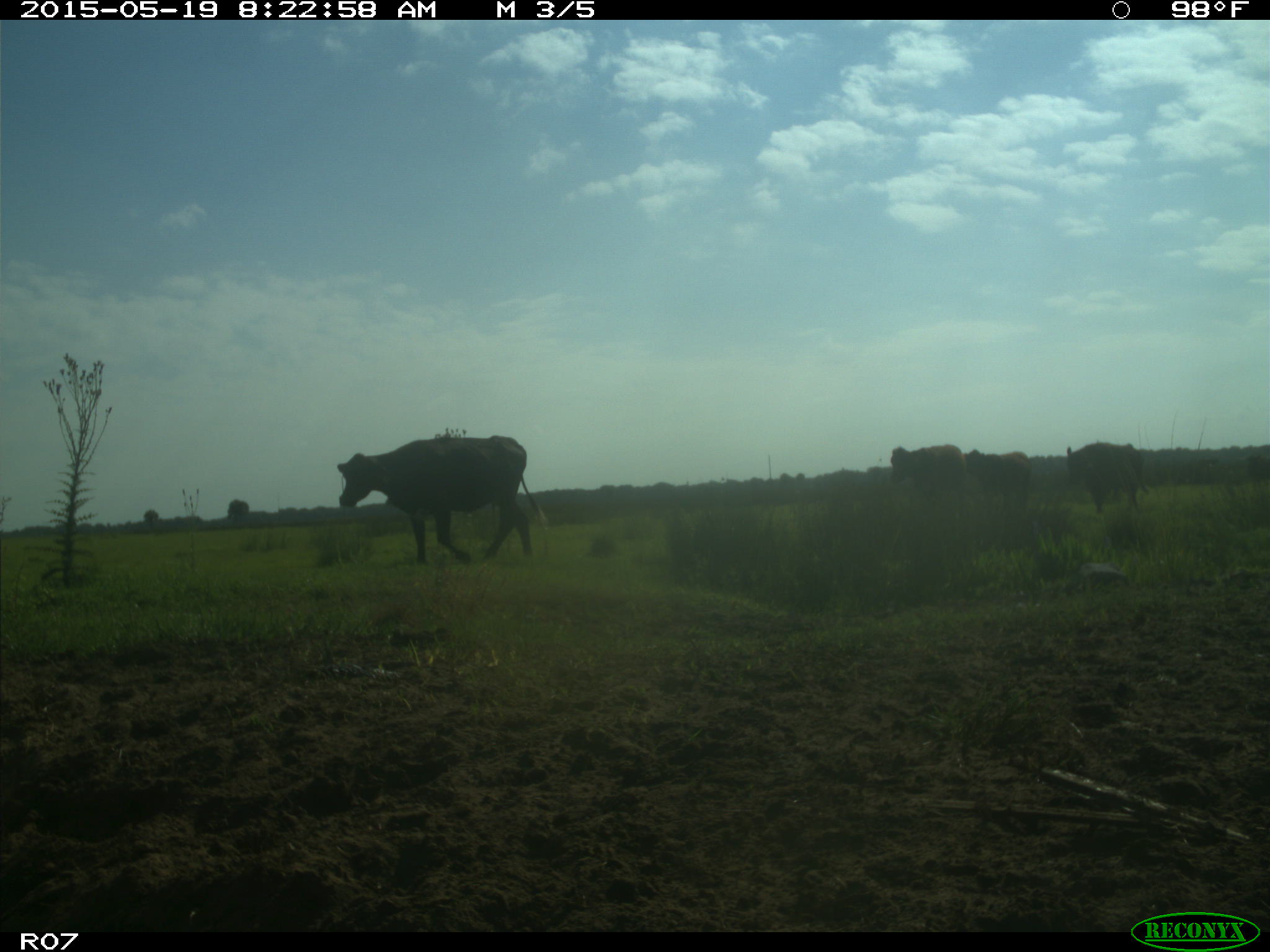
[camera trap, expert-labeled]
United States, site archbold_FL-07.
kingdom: Animalia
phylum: Chordata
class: Mammalia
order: Artiodactyla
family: Bovidae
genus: Bos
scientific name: Bos taurus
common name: domestic cow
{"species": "Bos taurus (domestic cow)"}